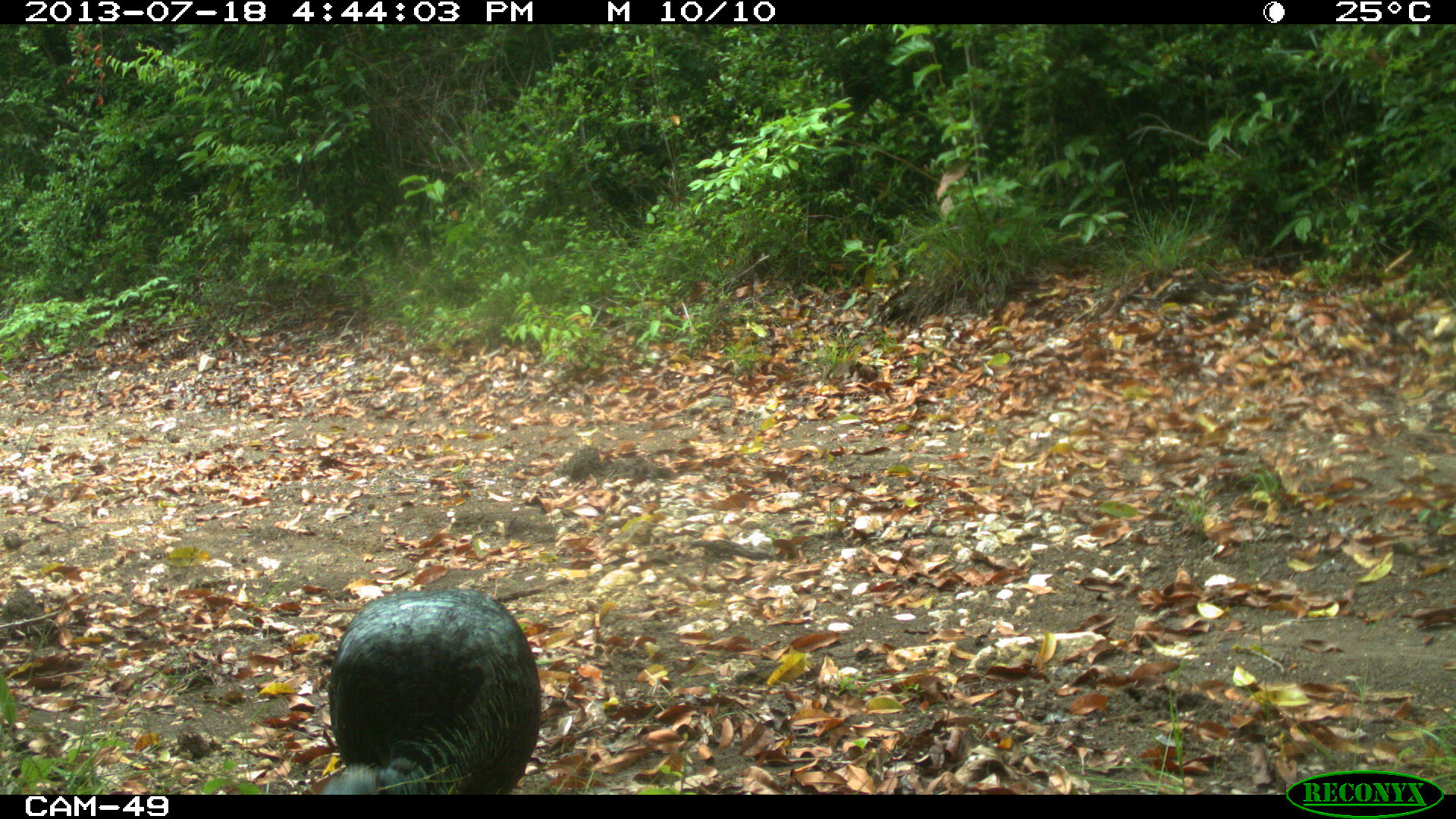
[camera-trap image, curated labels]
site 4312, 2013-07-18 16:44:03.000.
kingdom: Animalia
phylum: Chordata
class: Aves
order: Galliformes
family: Phasianidae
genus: Meleagris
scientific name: Meleagris ocellata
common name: ocellated turkey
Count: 1.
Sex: male.